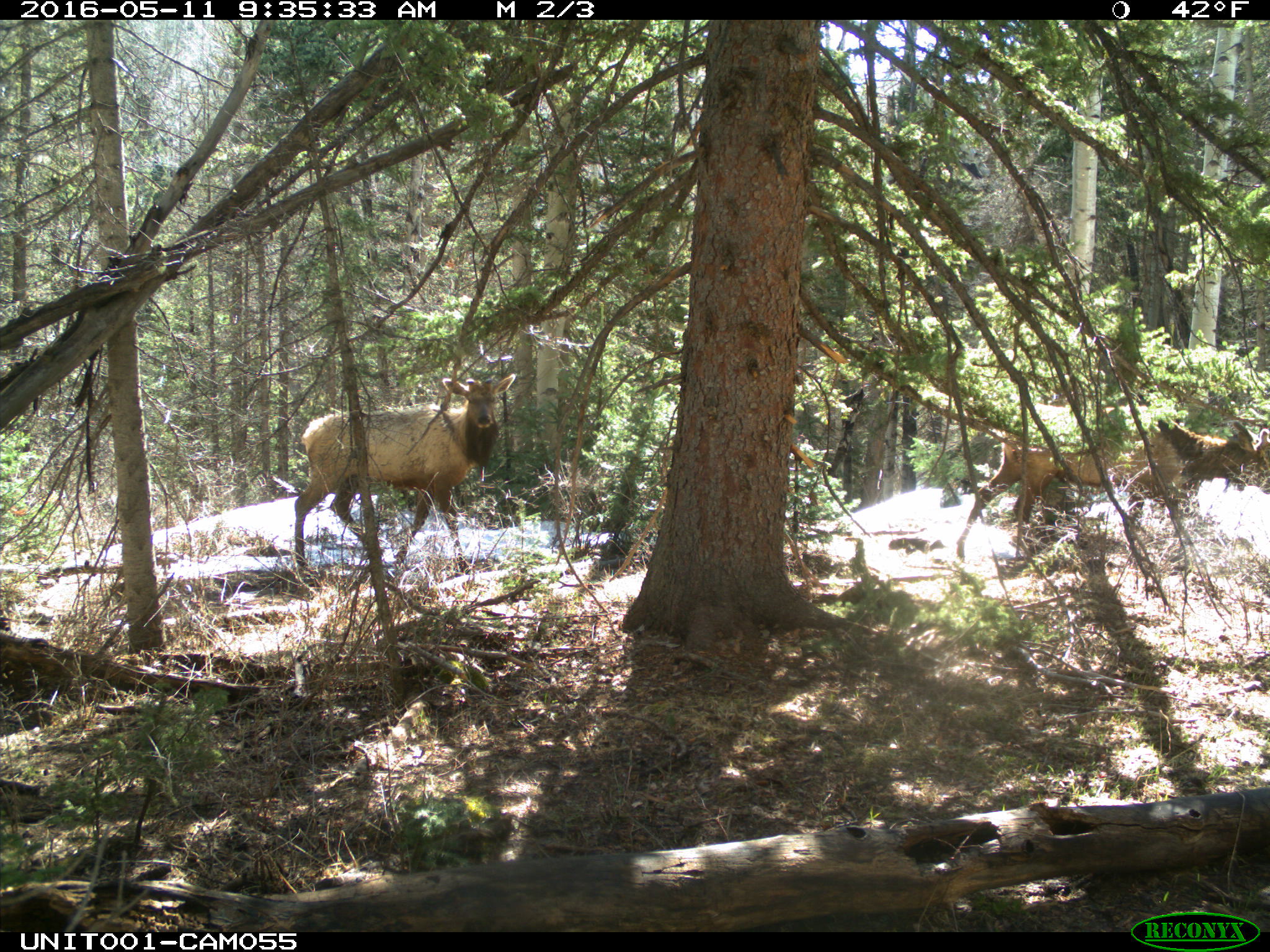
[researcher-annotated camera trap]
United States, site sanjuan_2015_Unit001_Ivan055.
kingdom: Animalia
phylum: Chordata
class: Mammalia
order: Artiodactyla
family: Cervidae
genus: Cervus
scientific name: Cervus elaphus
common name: red deer